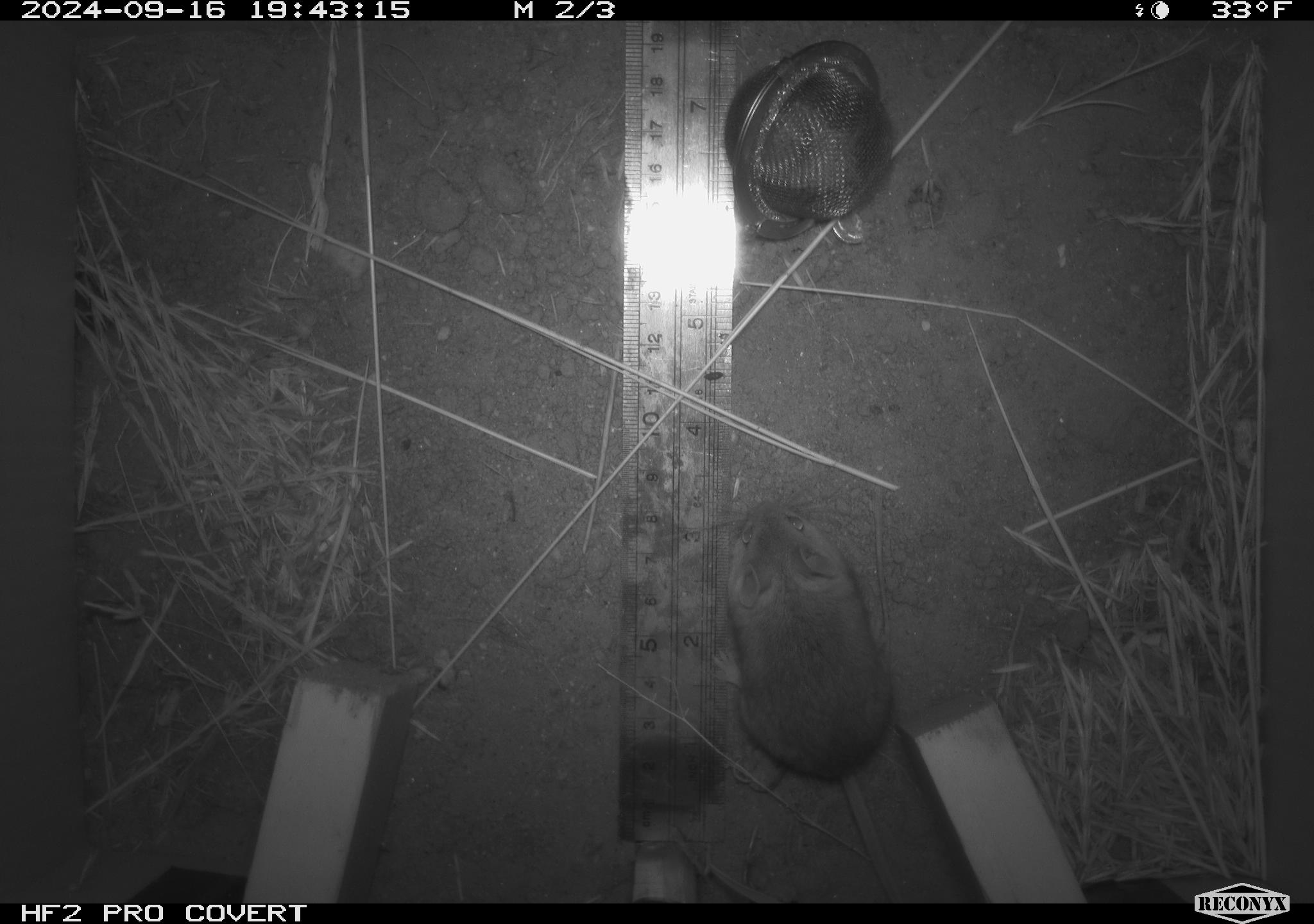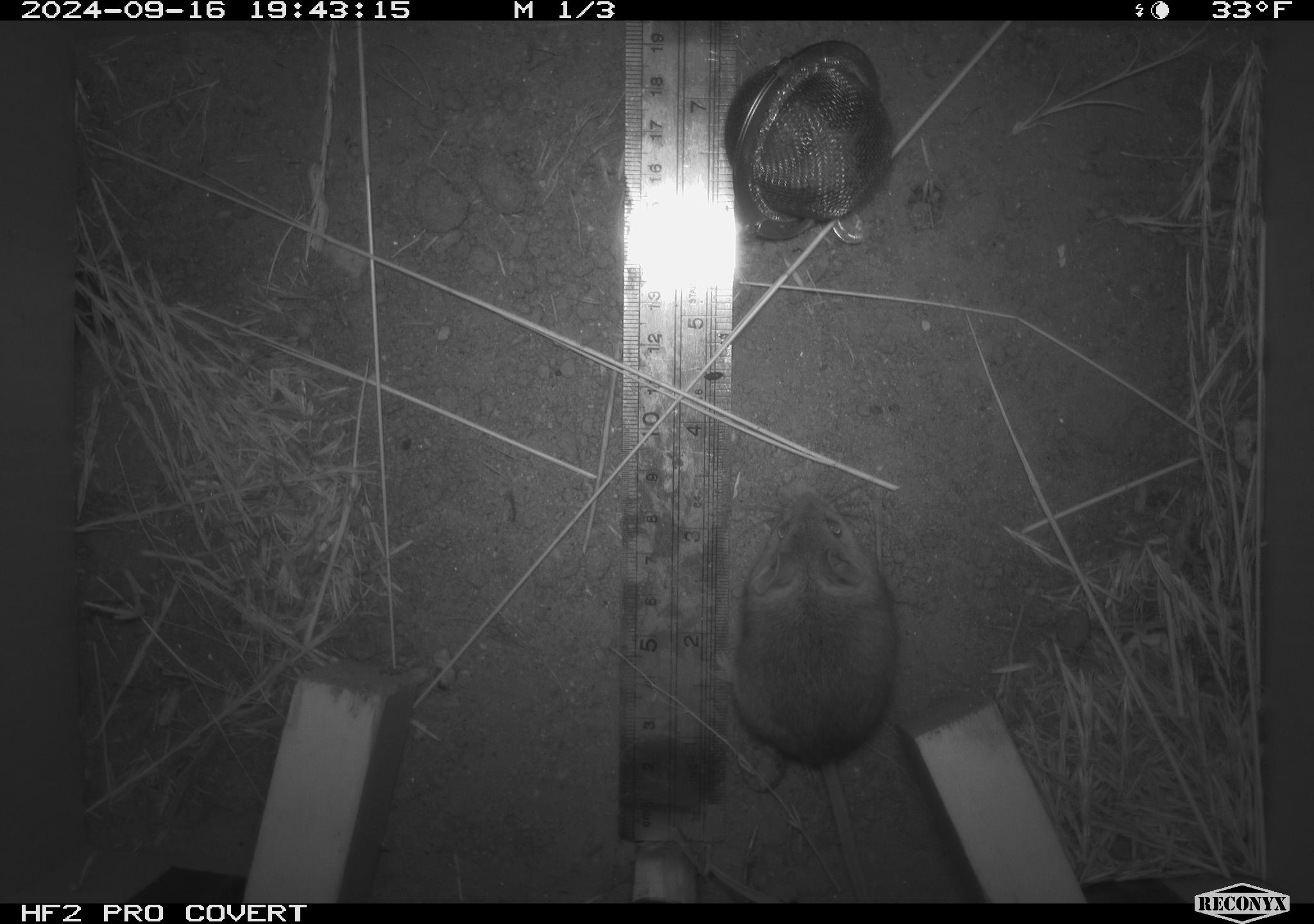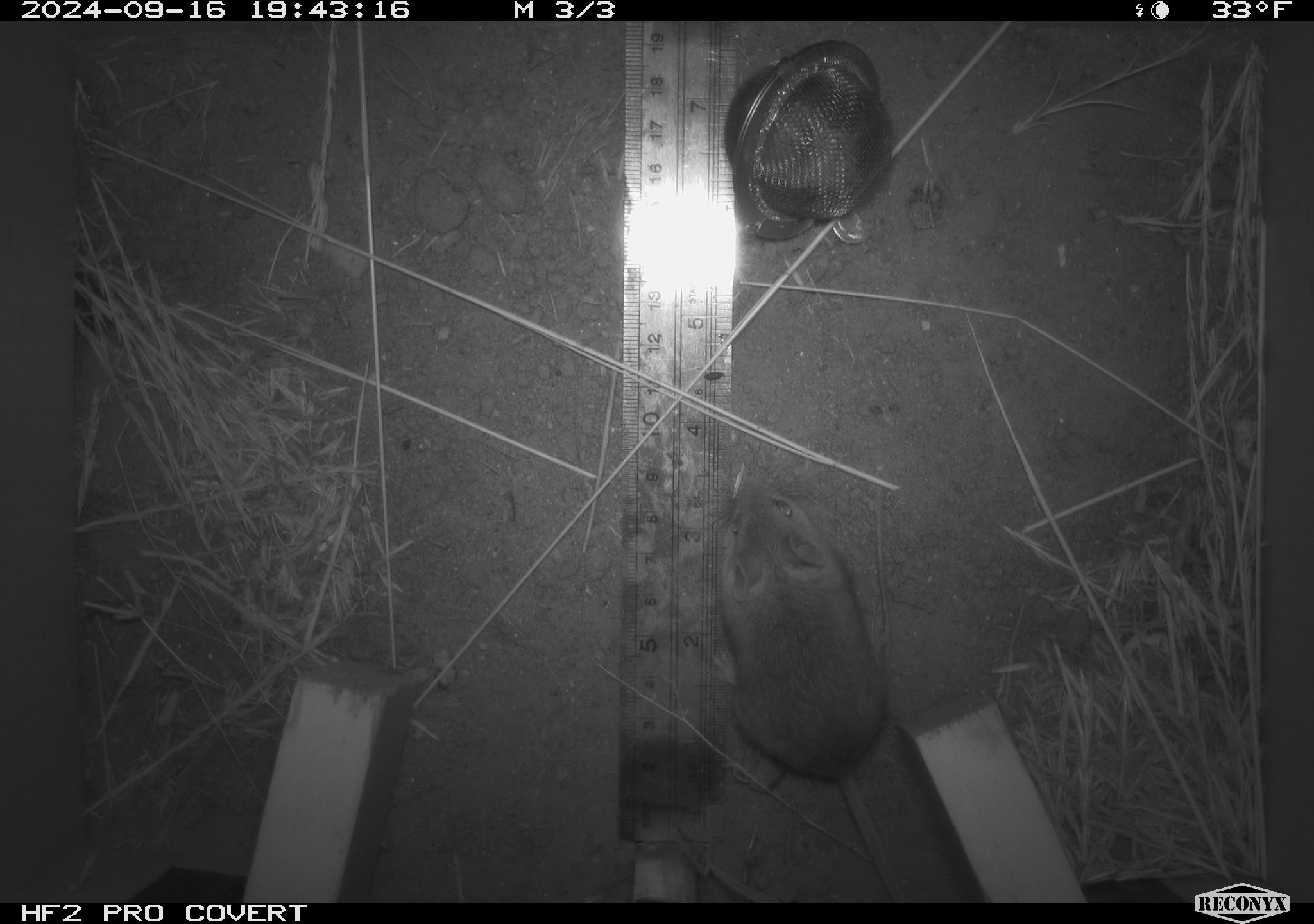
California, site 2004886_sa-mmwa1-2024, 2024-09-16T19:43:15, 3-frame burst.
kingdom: Animalia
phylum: Chordata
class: Mammalia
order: Rodentia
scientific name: Rodentia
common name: mouse species